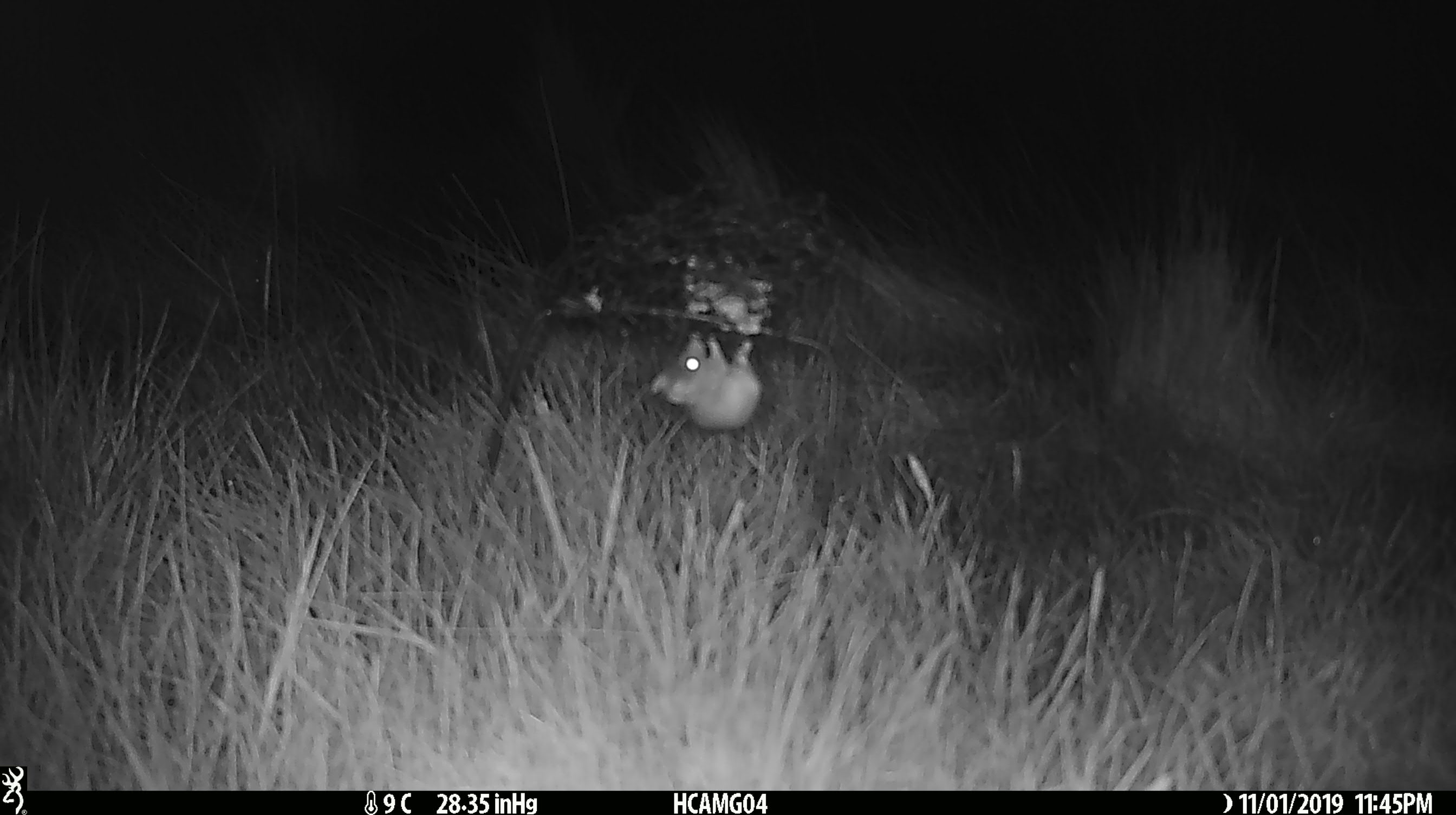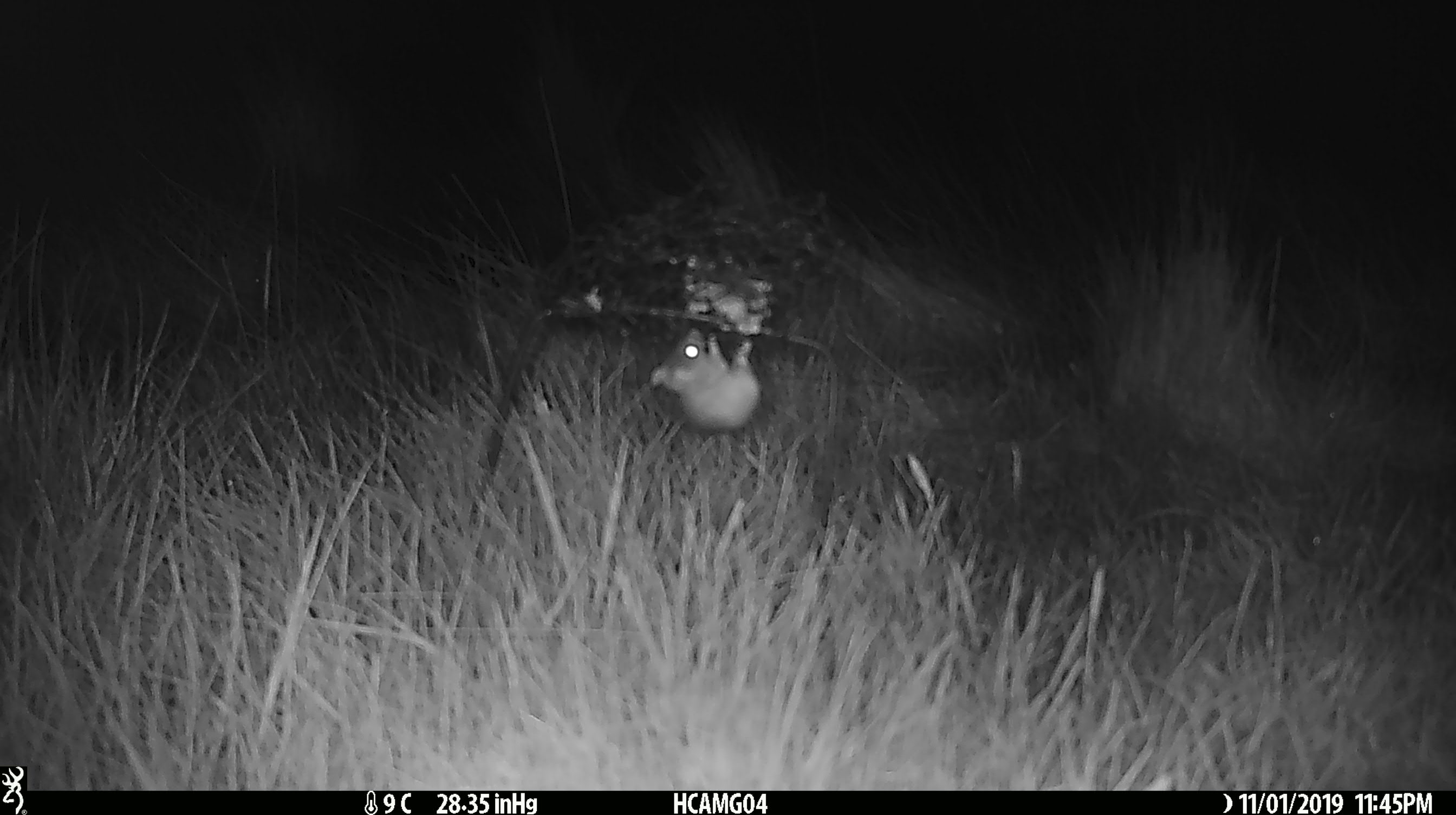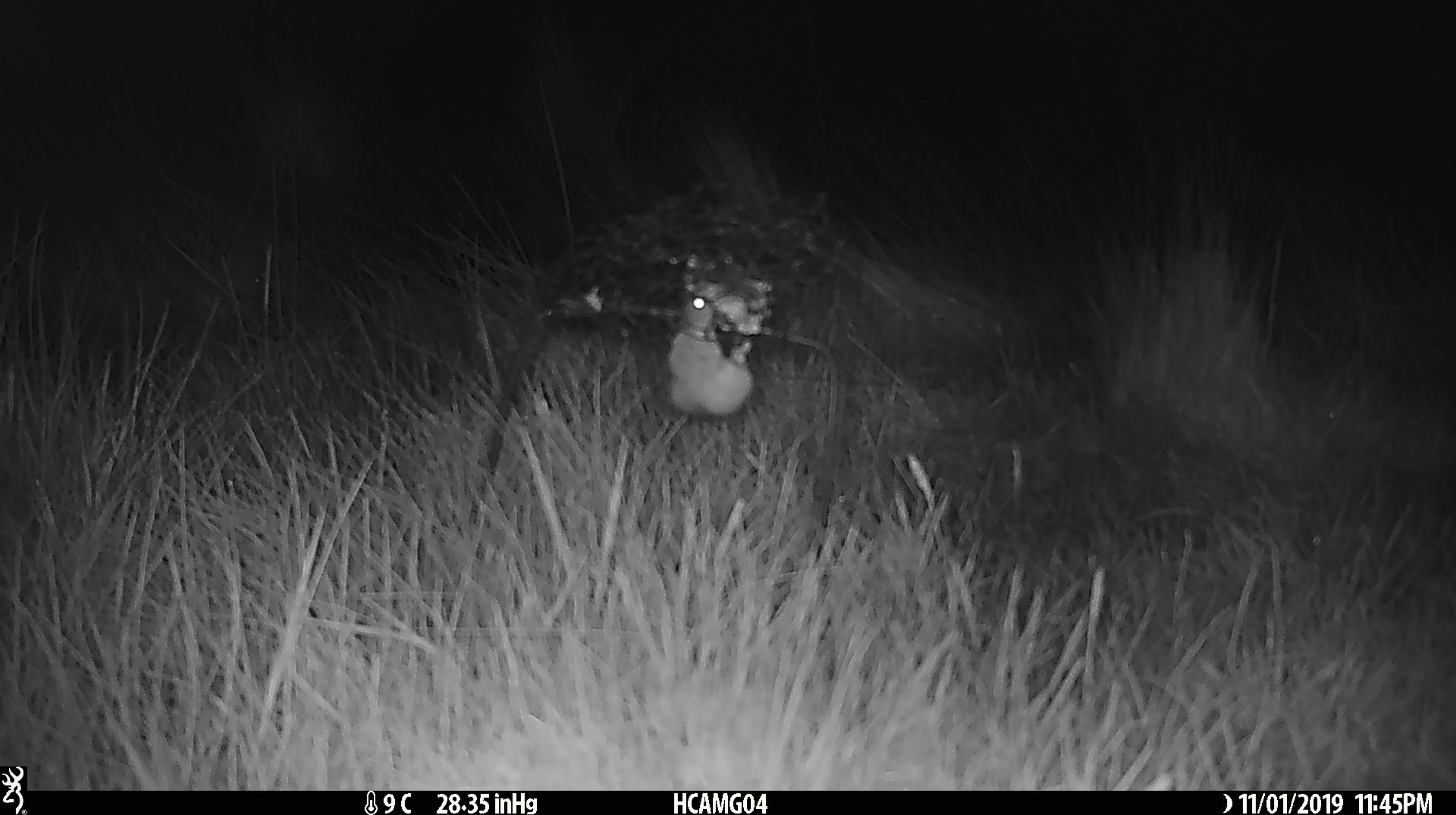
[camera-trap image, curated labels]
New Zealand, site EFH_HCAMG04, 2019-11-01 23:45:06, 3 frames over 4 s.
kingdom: Animalia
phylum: Chordata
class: Mammalia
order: Rodentia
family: Muridae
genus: Mus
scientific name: Mus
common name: mouse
Mouse (Mus).